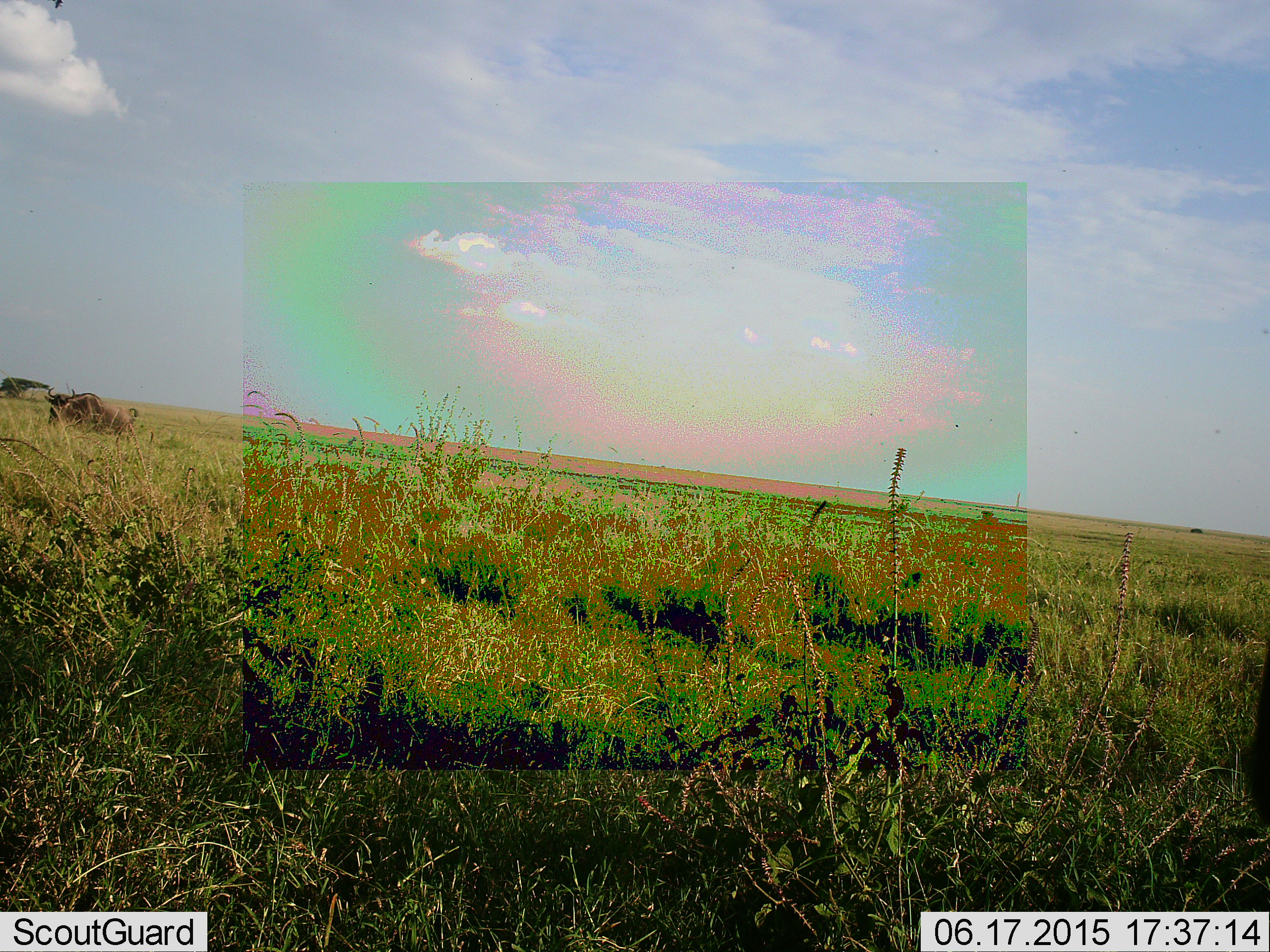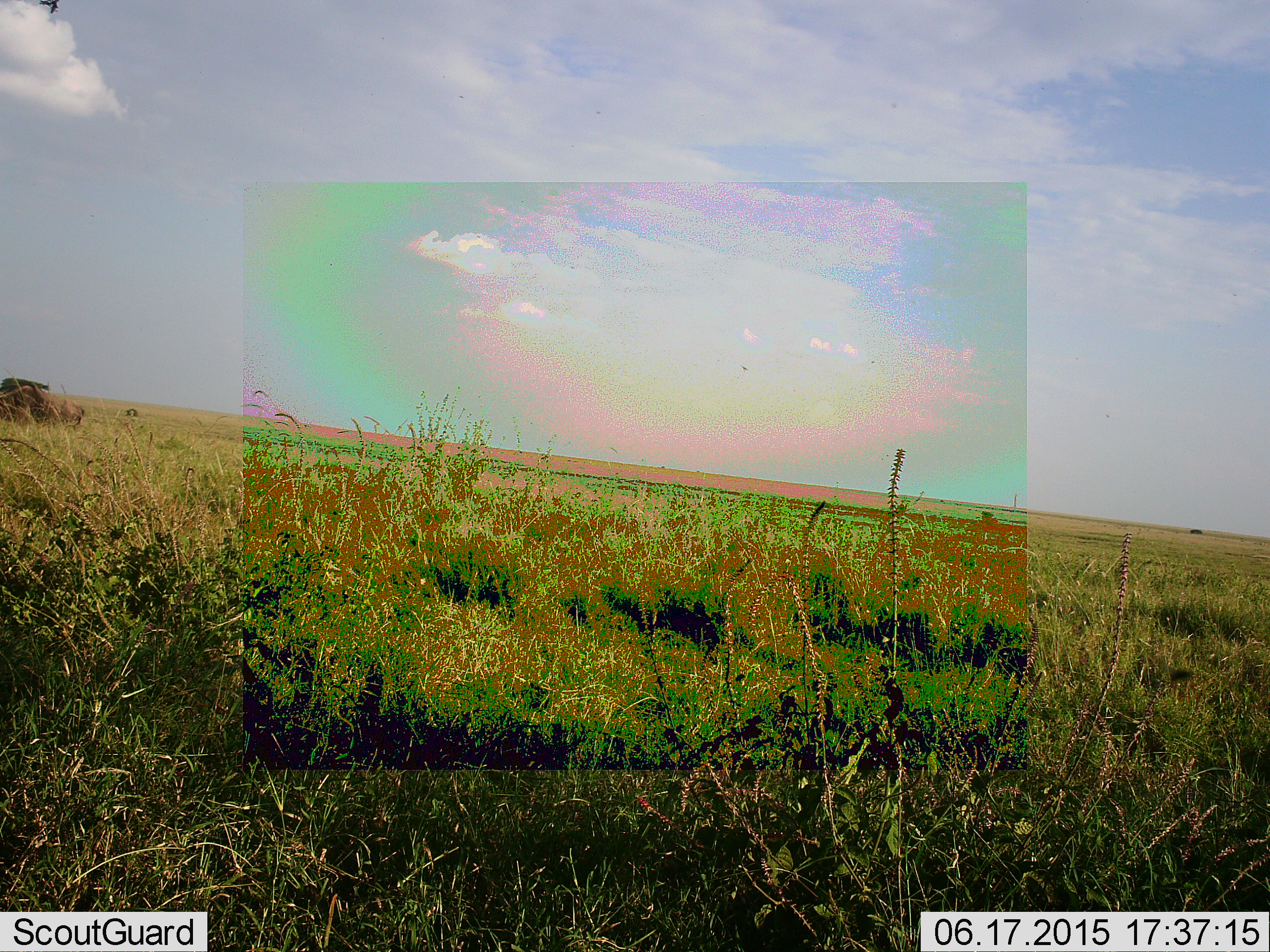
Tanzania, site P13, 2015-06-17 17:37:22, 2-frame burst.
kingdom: Animalia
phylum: Chordata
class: Mammalia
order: Artiodactyla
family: Bovidae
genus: Connochaetes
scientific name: Connochaetes taurinus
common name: blue wildebeest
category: wildebeest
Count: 1.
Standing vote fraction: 27%.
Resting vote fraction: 0%.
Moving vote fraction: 53%.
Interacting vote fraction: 0%.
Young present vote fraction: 0%.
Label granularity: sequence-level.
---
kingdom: Animalia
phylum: Chordata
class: Mammalia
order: Perissodactyla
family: Equidae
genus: Equus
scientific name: Equus quagga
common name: plains zebra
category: zebra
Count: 1.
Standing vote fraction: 77%.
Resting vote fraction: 0%.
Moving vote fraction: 15%.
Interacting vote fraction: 0%.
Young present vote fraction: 8%.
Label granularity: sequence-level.